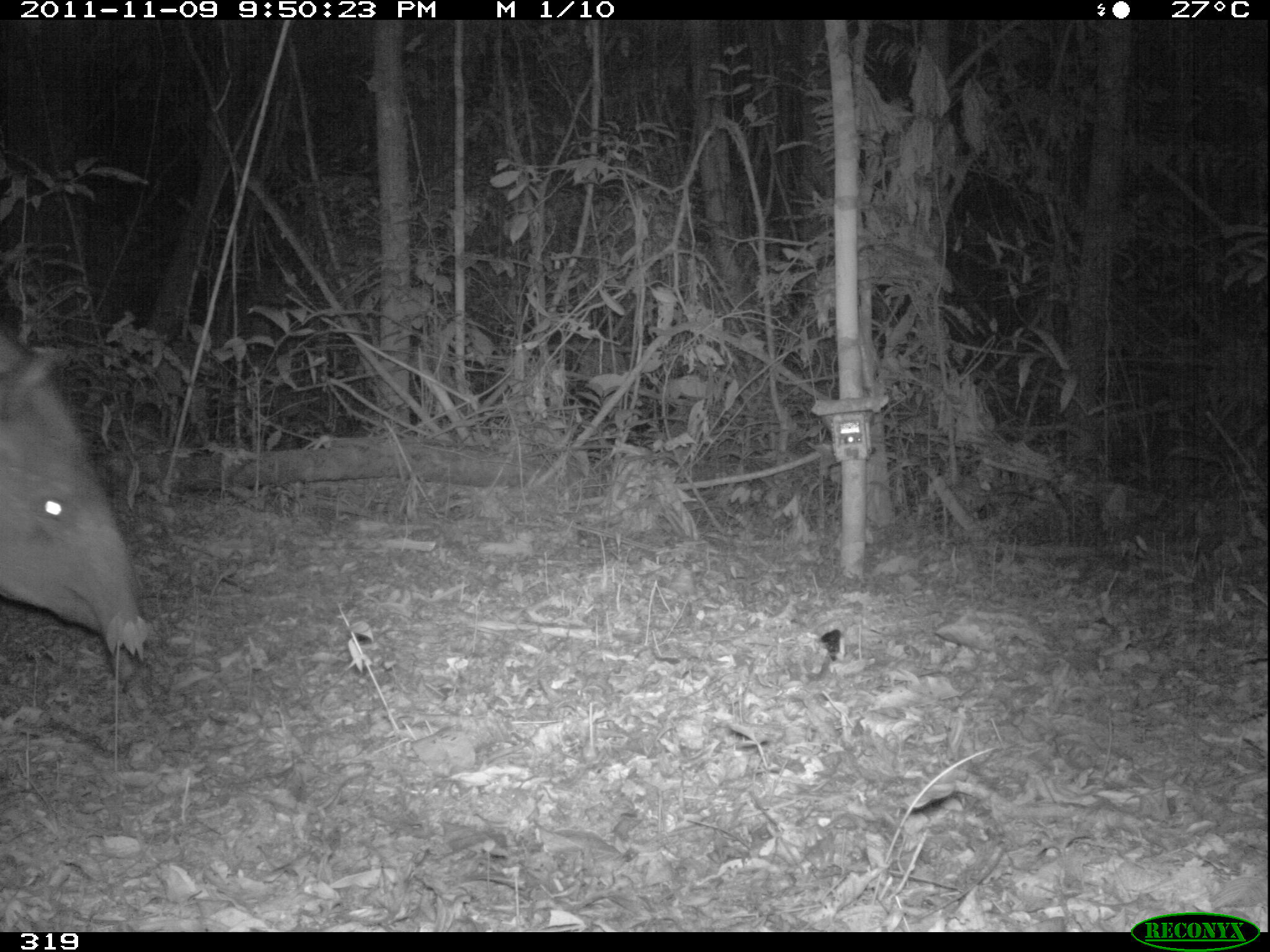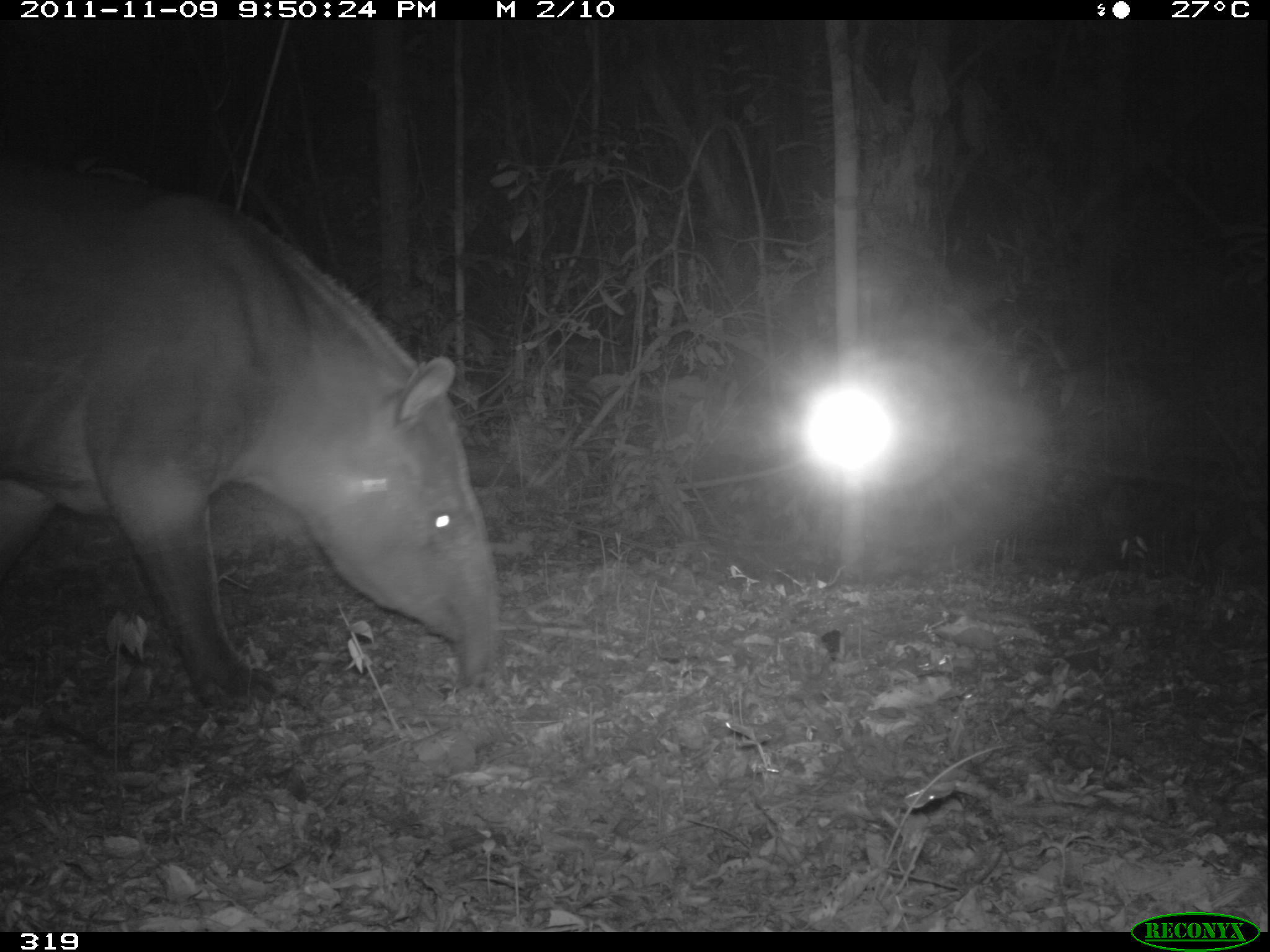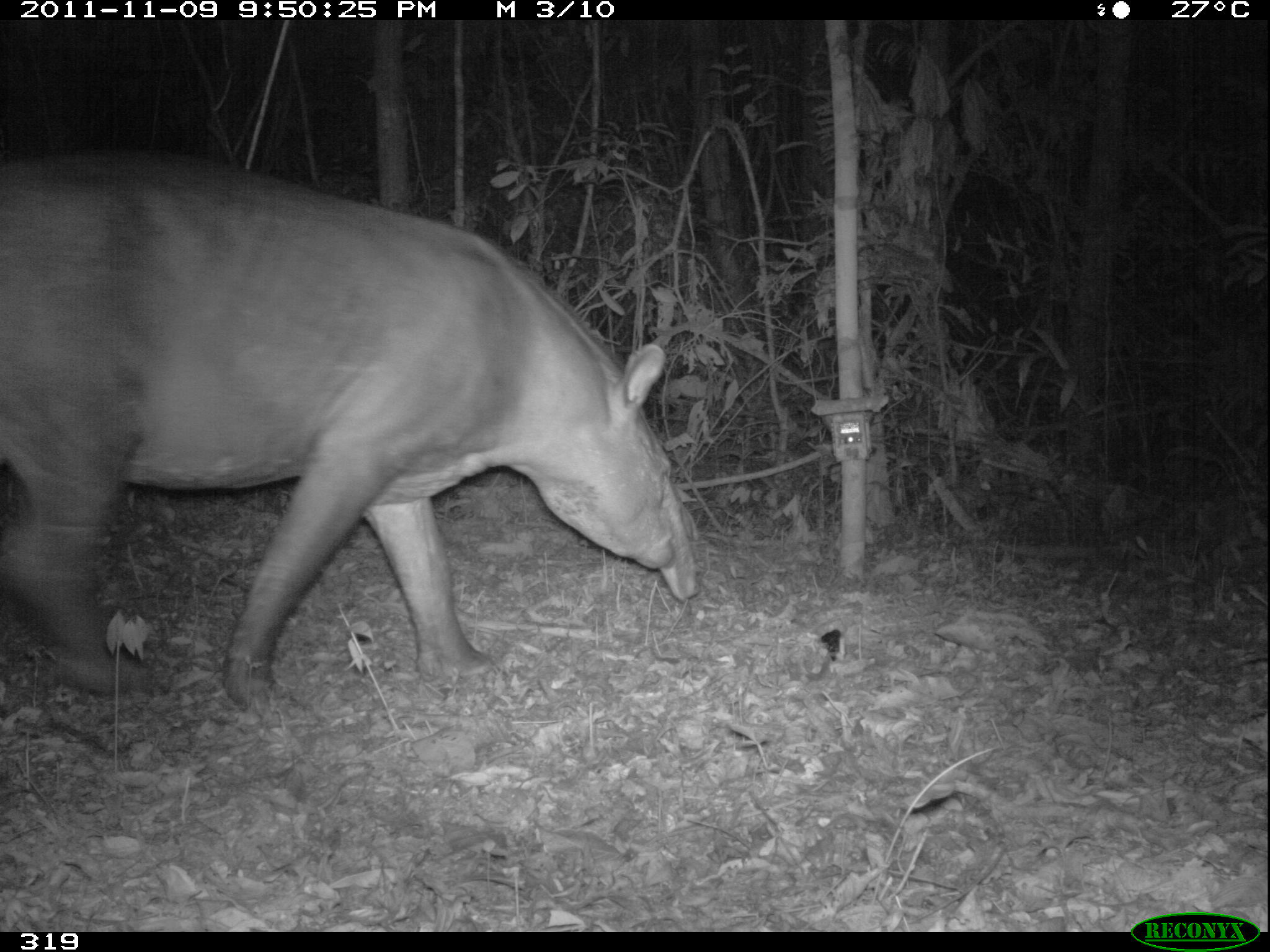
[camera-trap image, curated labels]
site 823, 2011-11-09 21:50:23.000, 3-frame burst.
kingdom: Animalia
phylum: Chordata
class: Mammalia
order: Perissodactyla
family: Tapiridae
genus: Tapirus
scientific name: Tapirus terrestris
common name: south american tapir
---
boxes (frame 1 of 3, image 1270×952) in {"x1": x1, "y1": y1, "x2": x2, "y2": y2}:
tapirus terrestris: {"x1": 0, "y1": 326, "x2": 140, "y2": 681}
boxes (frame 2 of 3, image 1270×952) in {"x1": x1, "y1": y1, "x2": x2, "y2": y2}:
tapirus terrestris: {"x1": 1, "y1": 165, "x2": 504, "y2": 712}